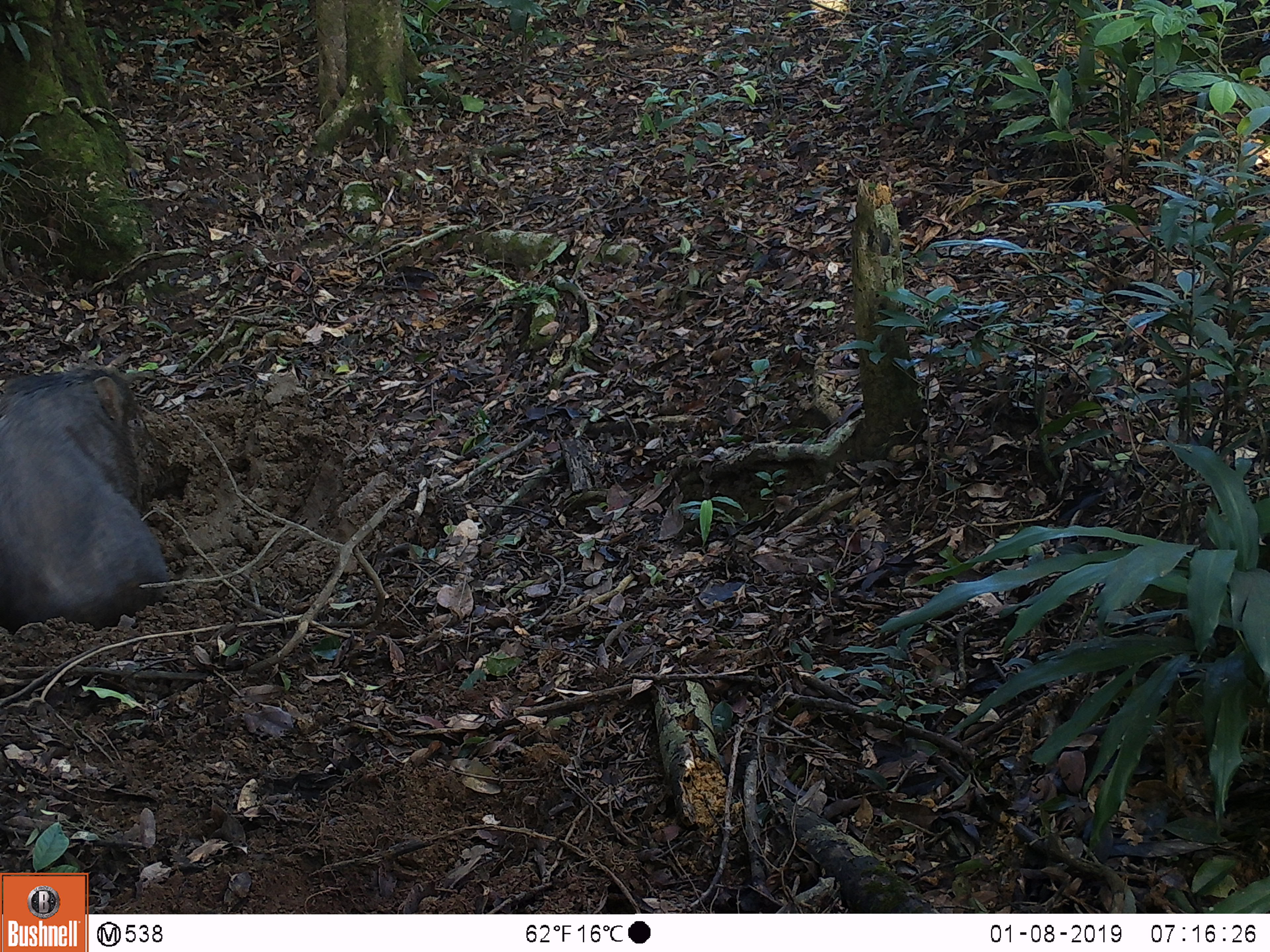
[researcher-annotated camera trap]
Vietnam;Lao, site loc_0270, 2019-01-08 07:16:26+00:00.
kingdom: Animalia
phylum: Chordata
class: Mammalia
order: Artiodactyla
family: Suidae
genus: Sus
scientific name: Sus scrofa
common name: eurasian wild pig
Eurasian wild pig (Sus scrofa). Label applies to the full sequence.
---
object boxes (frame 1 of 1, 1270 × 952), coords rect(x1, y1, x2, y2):
eurasian wild pig: rect(0, 365, 187, 628)